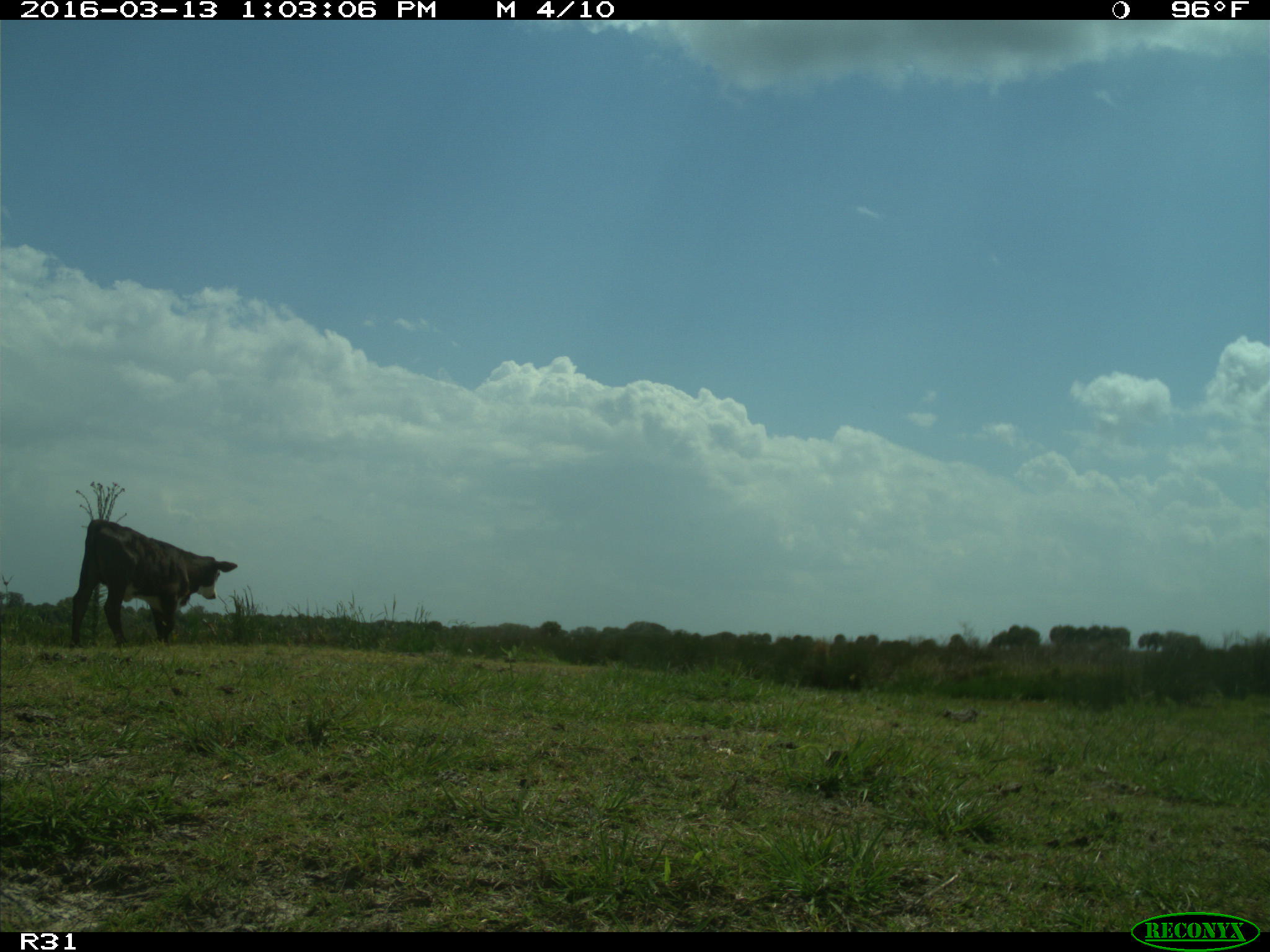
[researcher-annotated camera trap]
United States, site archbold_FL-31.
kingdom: Animalia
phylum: Chordata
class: Mammalia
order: Artiodactyla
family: Bovidae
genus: Bos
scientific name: Bos taurus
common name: domestic cow